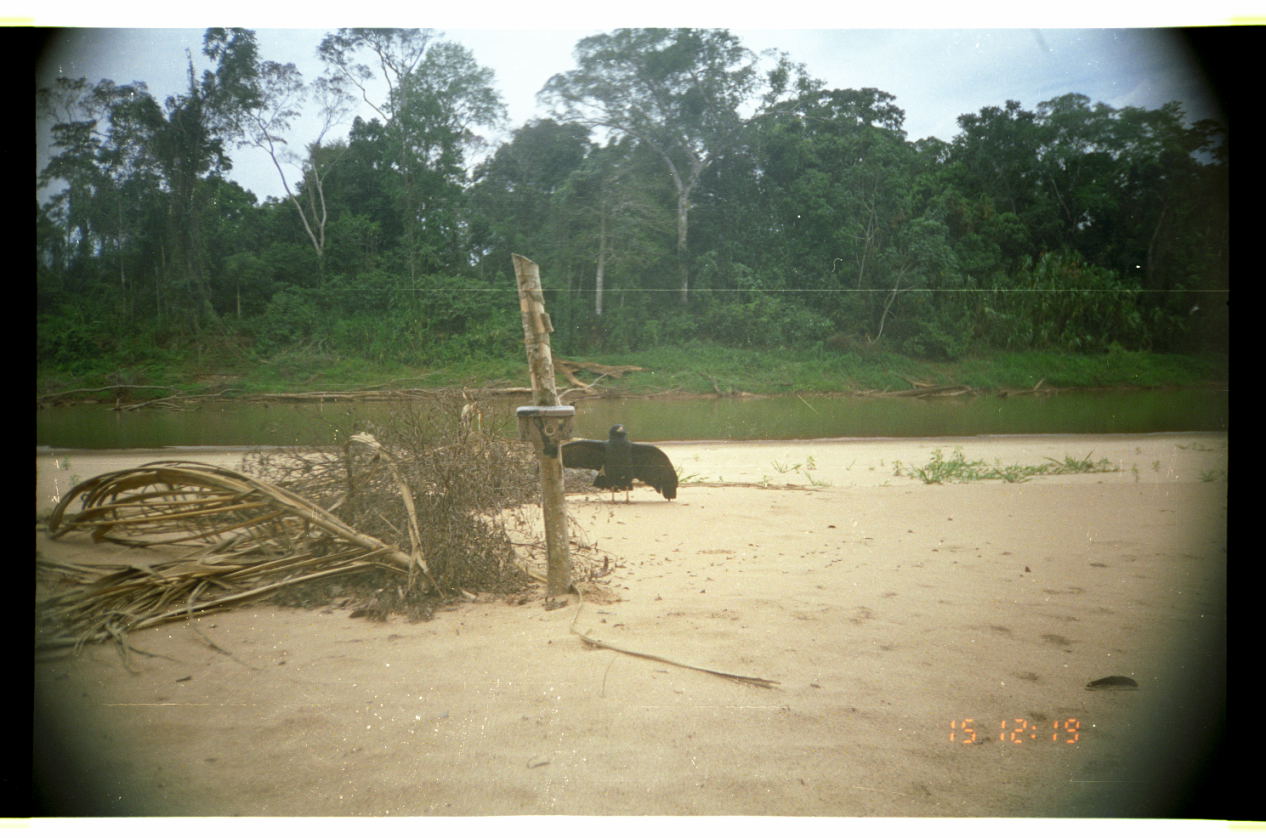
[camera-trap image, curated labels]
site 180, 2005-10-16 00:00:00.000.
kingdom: Animalia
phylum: Chordata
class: Aves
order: Accipitriformes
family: Accipitridae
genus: Buteogallus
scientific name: Buteogallus urubitinga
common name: great black hawk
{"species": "Buteogallus urubitinga (great black hawk)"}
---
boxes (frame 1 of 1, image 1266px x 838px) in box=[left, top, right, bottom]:
buteogallus urubitinga: box=[559, 423, 678, 505]